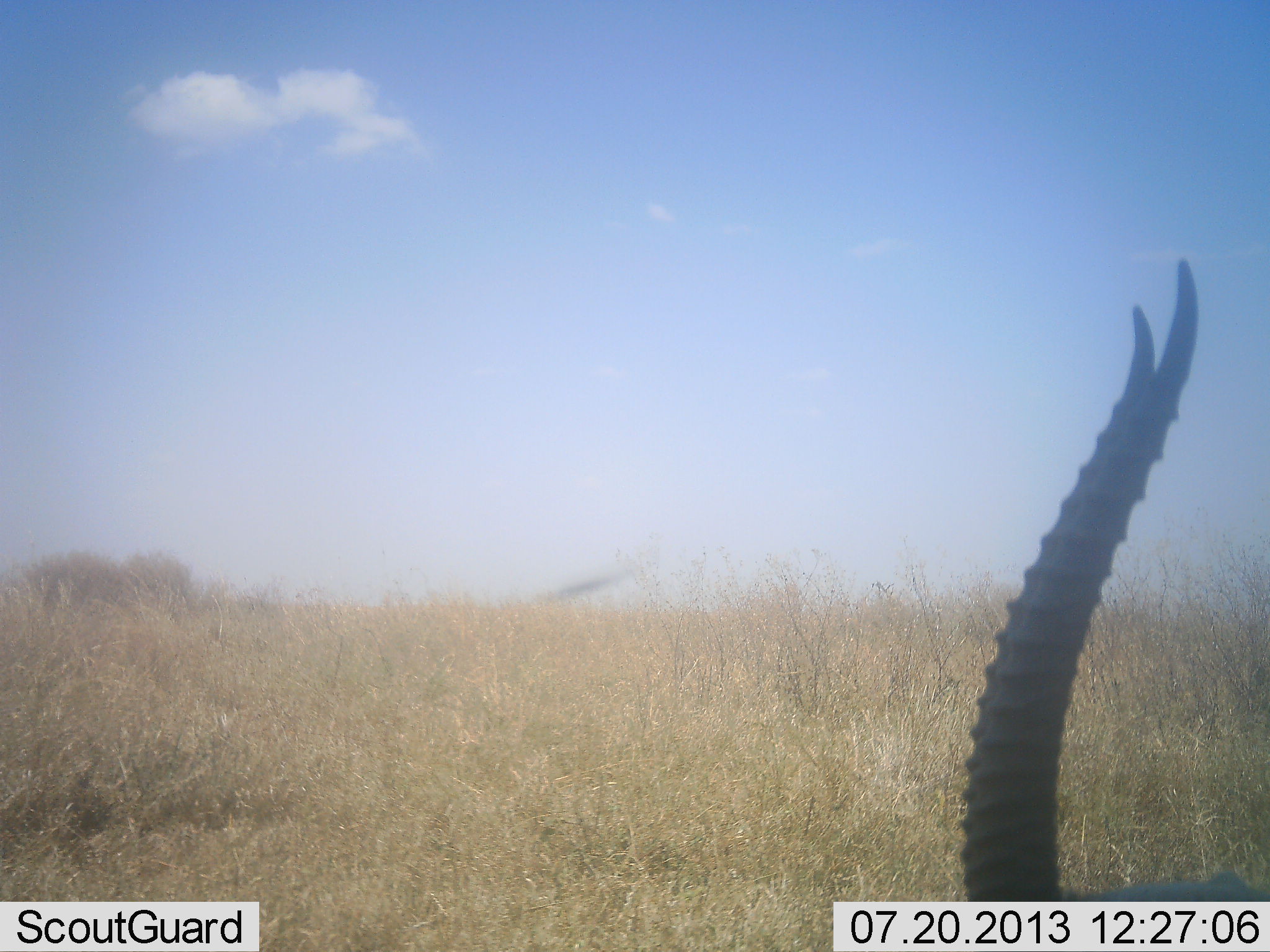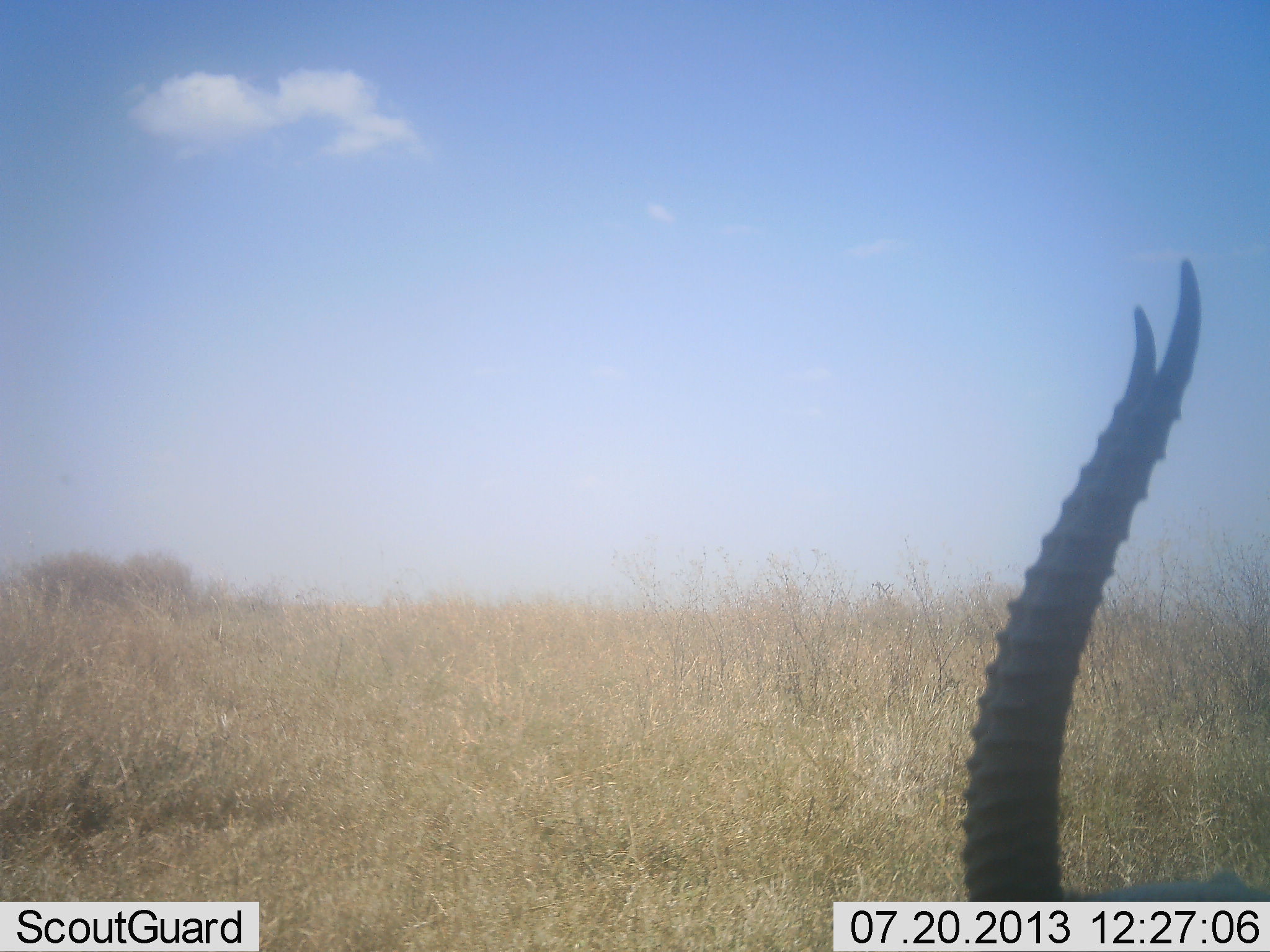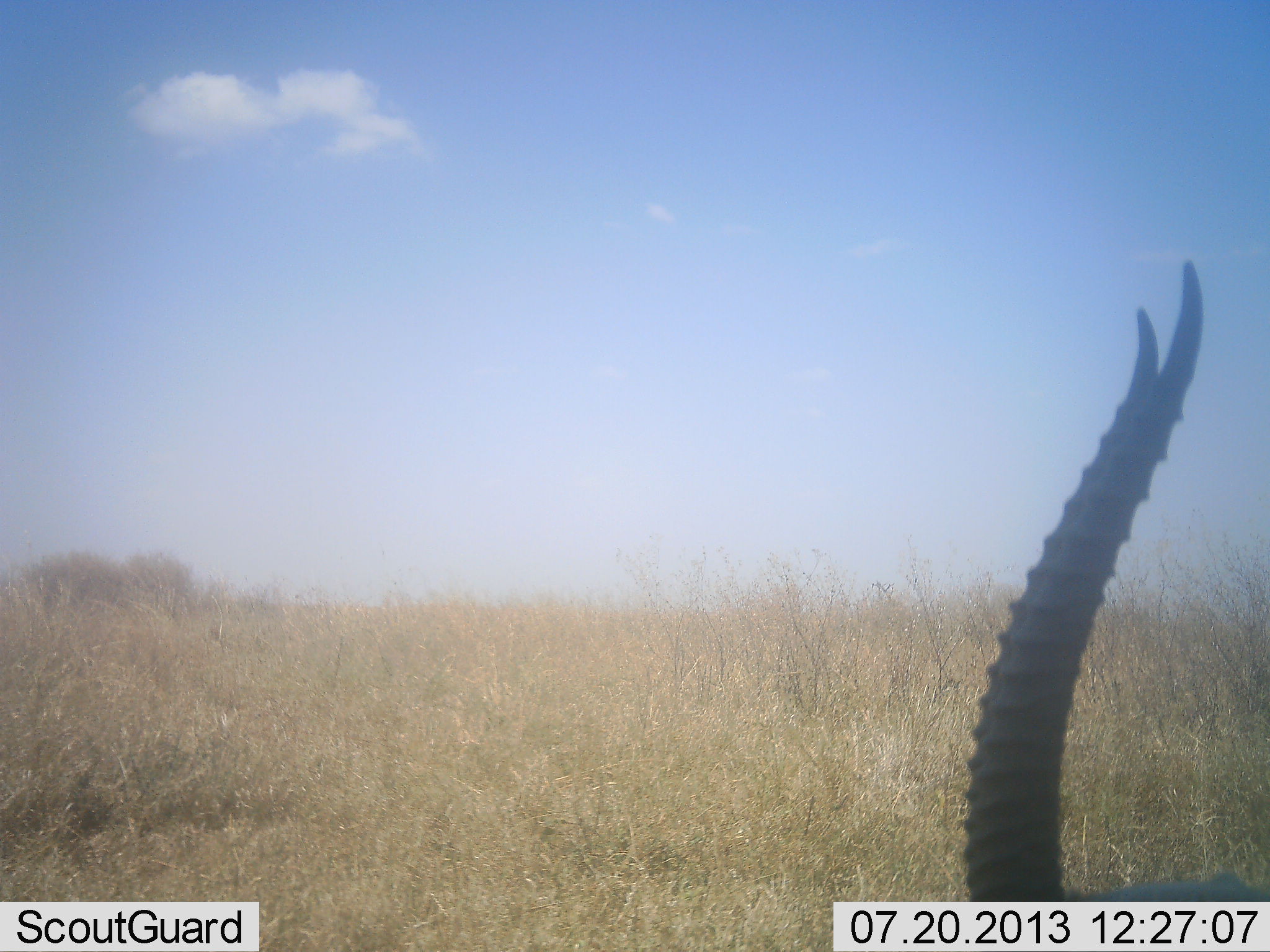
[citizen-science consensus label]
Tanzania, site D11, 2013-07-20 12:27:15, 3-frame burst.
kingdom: Animalia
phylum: Chordata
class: Mammalia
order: Artiodactyla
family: Bovidae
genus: Eudorcas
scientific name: Eudorcas thomsonii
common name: thomson's gazelle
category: gazellethomsons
Gazellethomsons (thomson's gazelle) (Eudorcas thomsonii), count 1. Behavior (volunteer vote fractions): standing 50%, resting 40%, moving 0%, interacting 0%. Young present (vote fraction): 0%. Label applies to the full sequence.